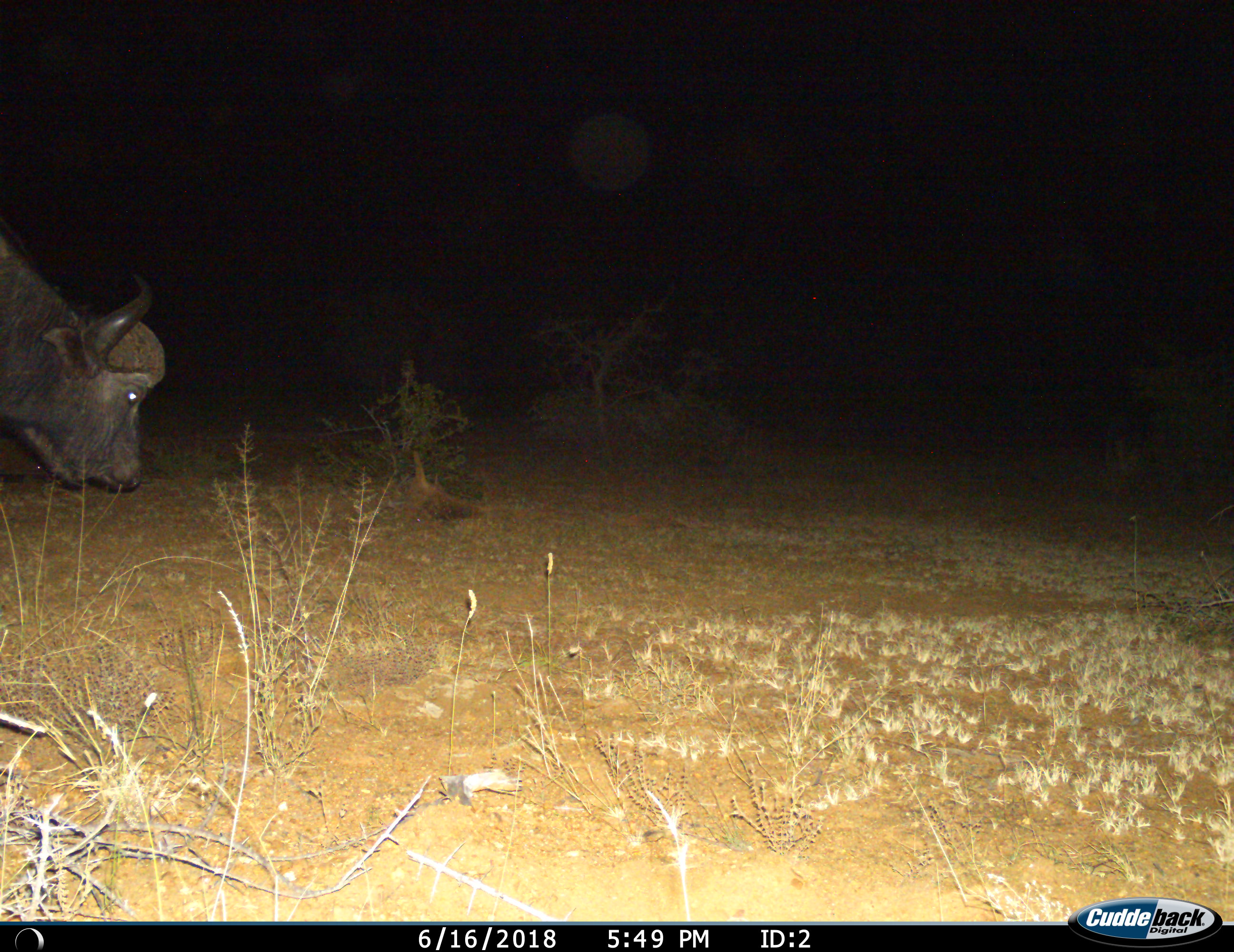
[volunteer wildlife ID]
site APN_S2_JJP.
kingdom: Animalia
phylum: Chordata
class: Mammalia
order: Artiodactyla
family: Bovidae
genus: Syncerus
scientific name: Syncerus caffer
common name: african buffalo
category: buffalo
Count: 1.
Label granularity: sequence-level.